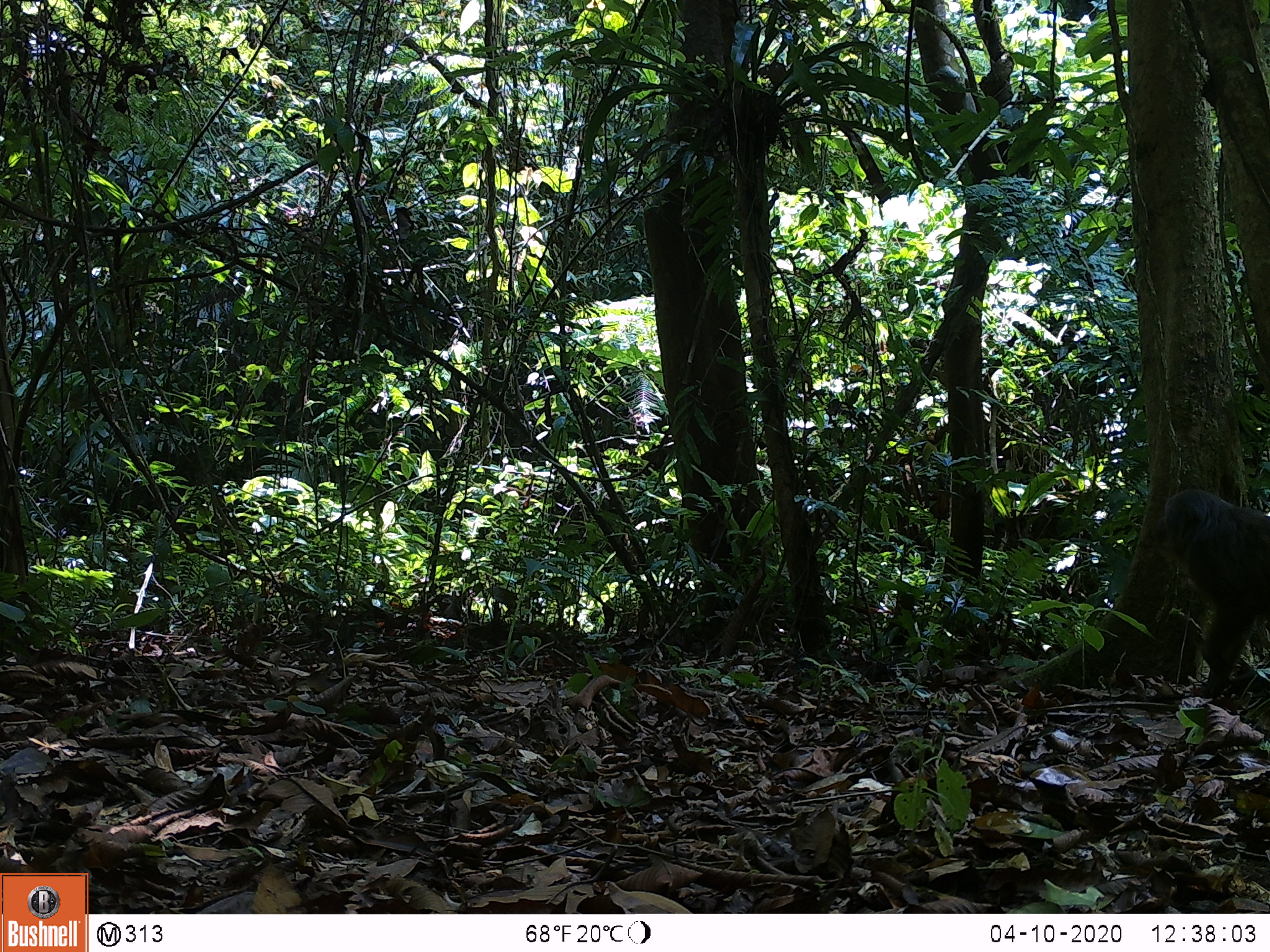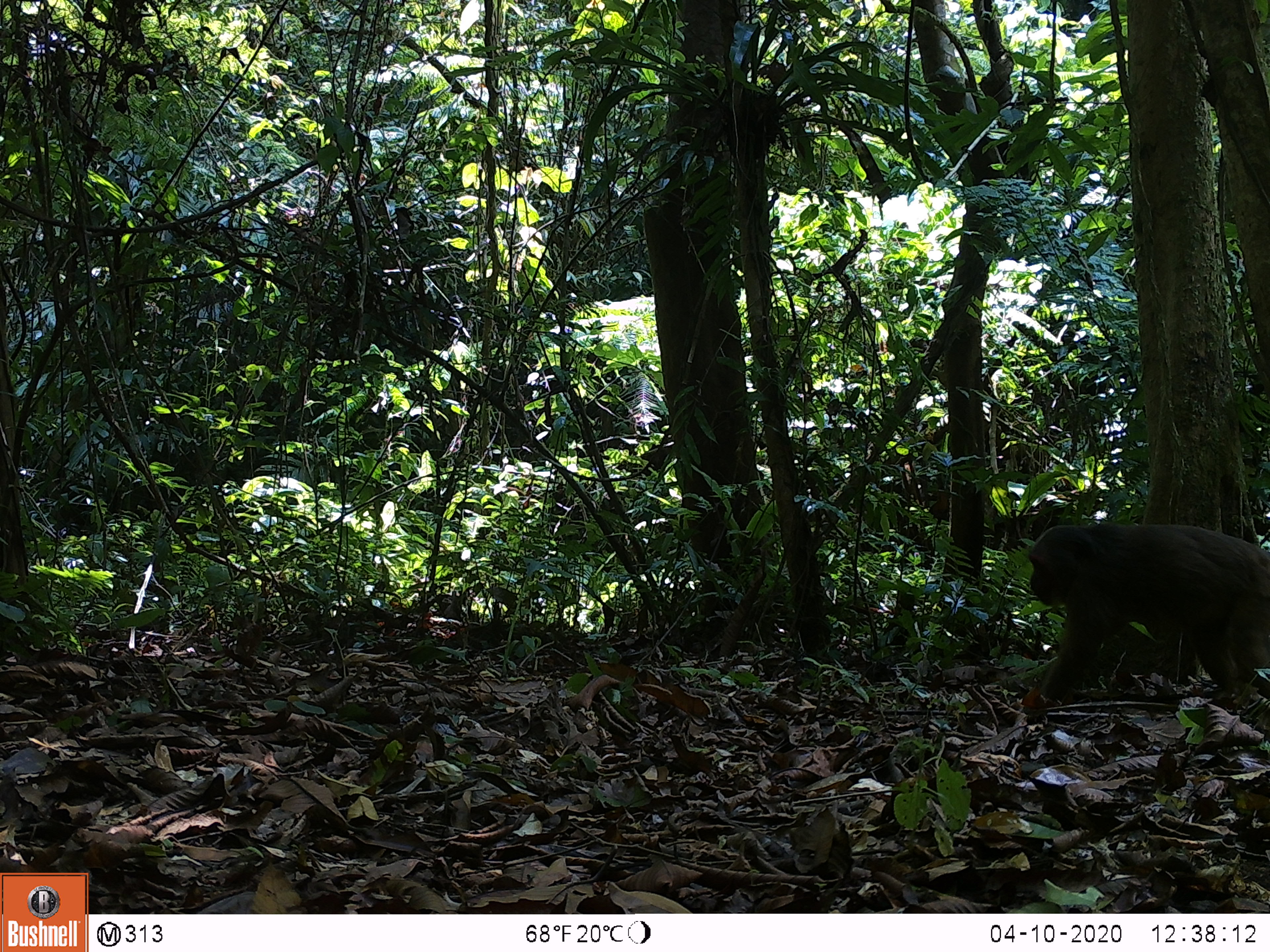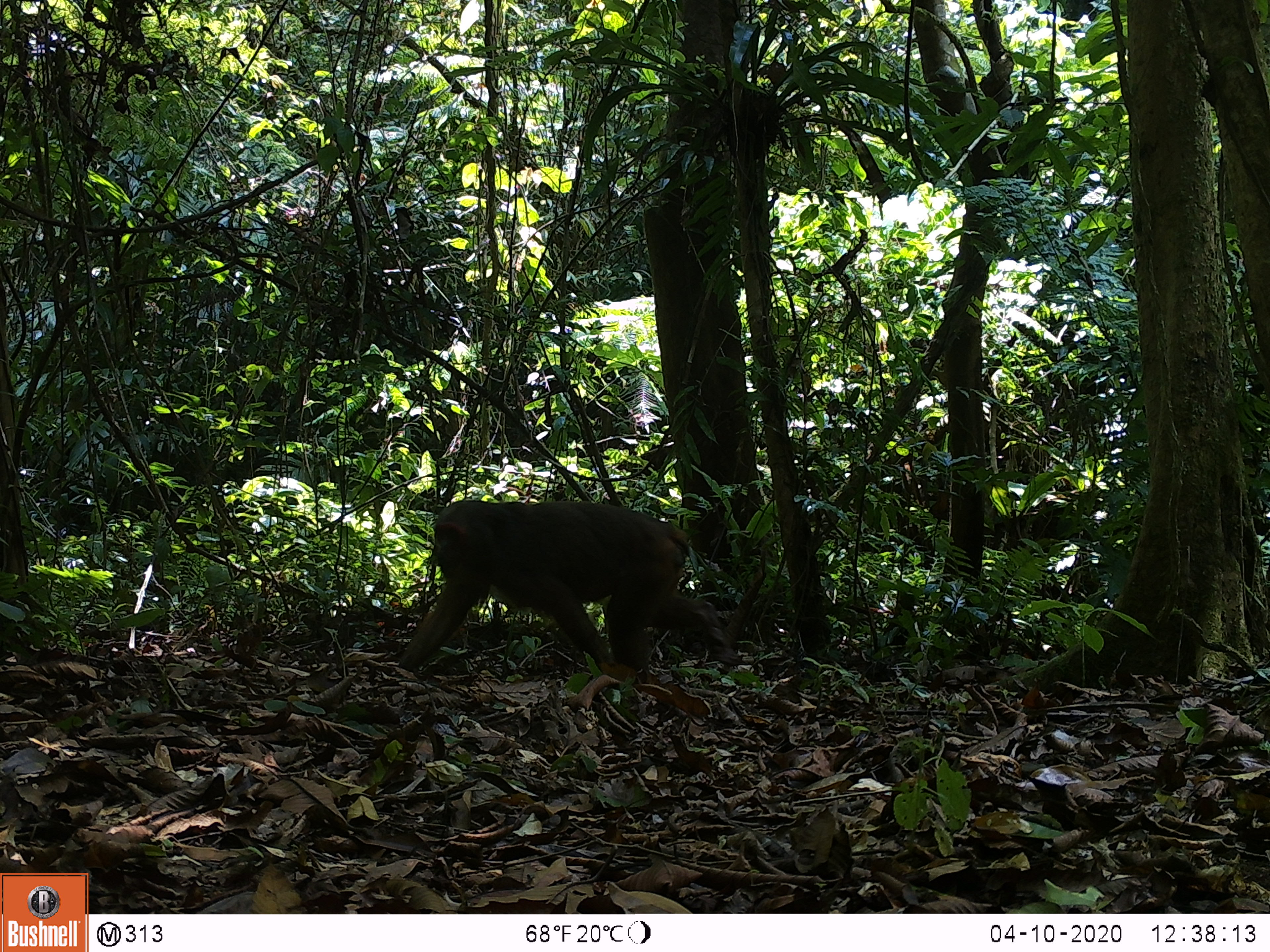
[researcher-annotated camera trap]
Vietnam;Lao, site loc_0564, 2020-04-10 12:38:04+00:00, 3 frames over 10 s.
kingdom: Animalia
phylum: Chordata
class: Mammalia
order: Primates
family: Cercopithecidae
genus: Macaca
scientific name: Macaca arctoides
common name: stump-tailed macaque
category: stump tailed macaque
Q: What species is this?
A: Stump tailed macaque (stump-tailed macaque) (Macaca arctoides).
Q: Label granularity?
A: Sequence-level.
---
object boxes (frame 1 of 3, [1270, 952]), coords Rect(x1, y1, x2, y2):
stump tailed macaque: Rect(1149, 488, 1270, 698)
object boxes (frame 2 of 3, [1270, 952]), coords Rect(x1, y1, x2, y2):
stump tailed macaque: Rect(1028, 523, 1268, 702)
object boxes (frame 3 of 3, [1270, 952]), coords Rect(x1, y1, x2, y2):
stump tailed macaque: Rect(398, 500, 747, 688)